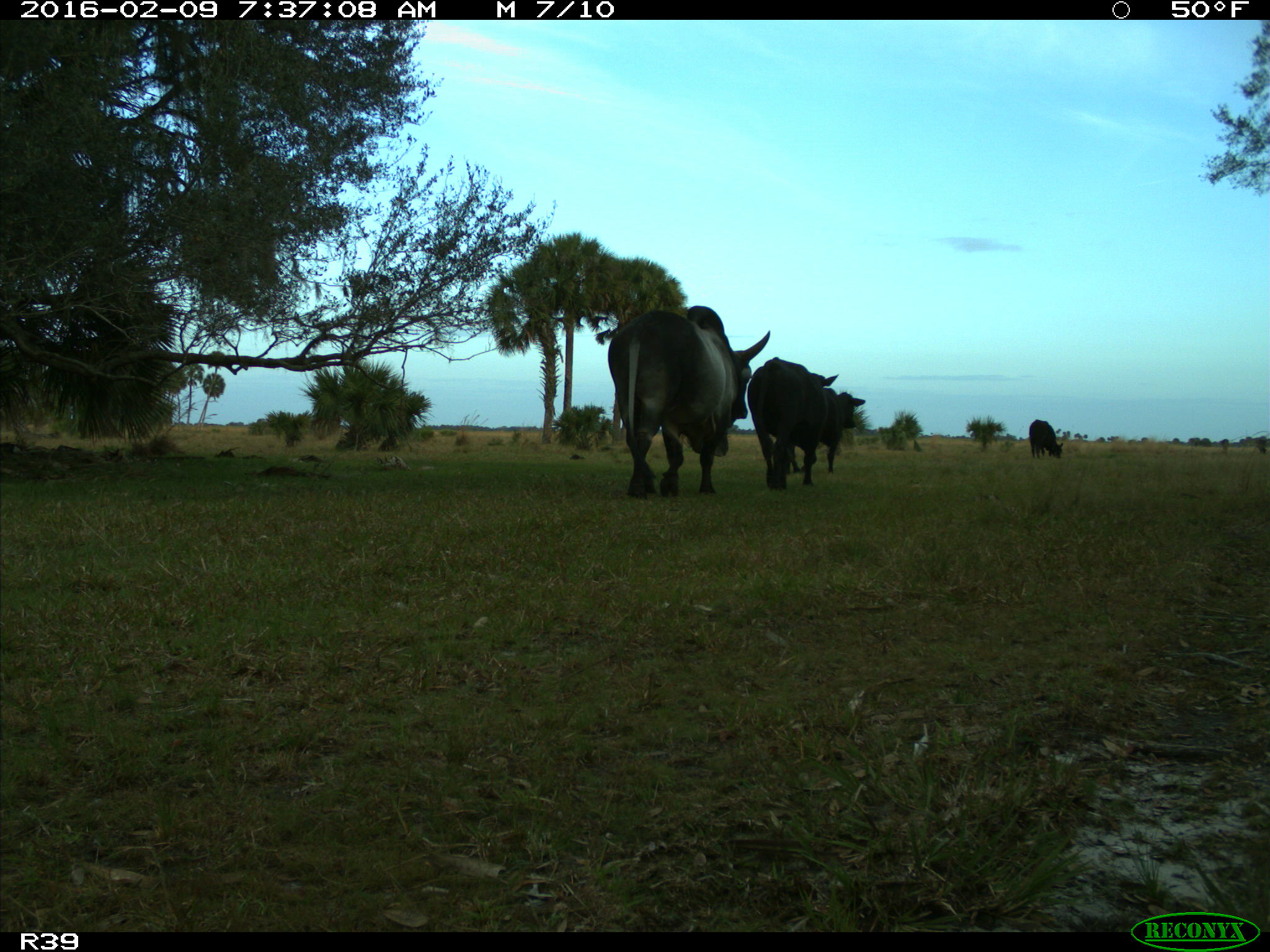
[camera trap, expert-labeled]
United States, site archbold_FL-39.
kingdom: Animalia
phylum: Chordata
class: Mammalia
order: Artiodactyla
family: Bovidae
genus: Bos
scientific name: Bos taurus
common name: domestic cow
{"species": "Bos taurus (domestic cow)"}